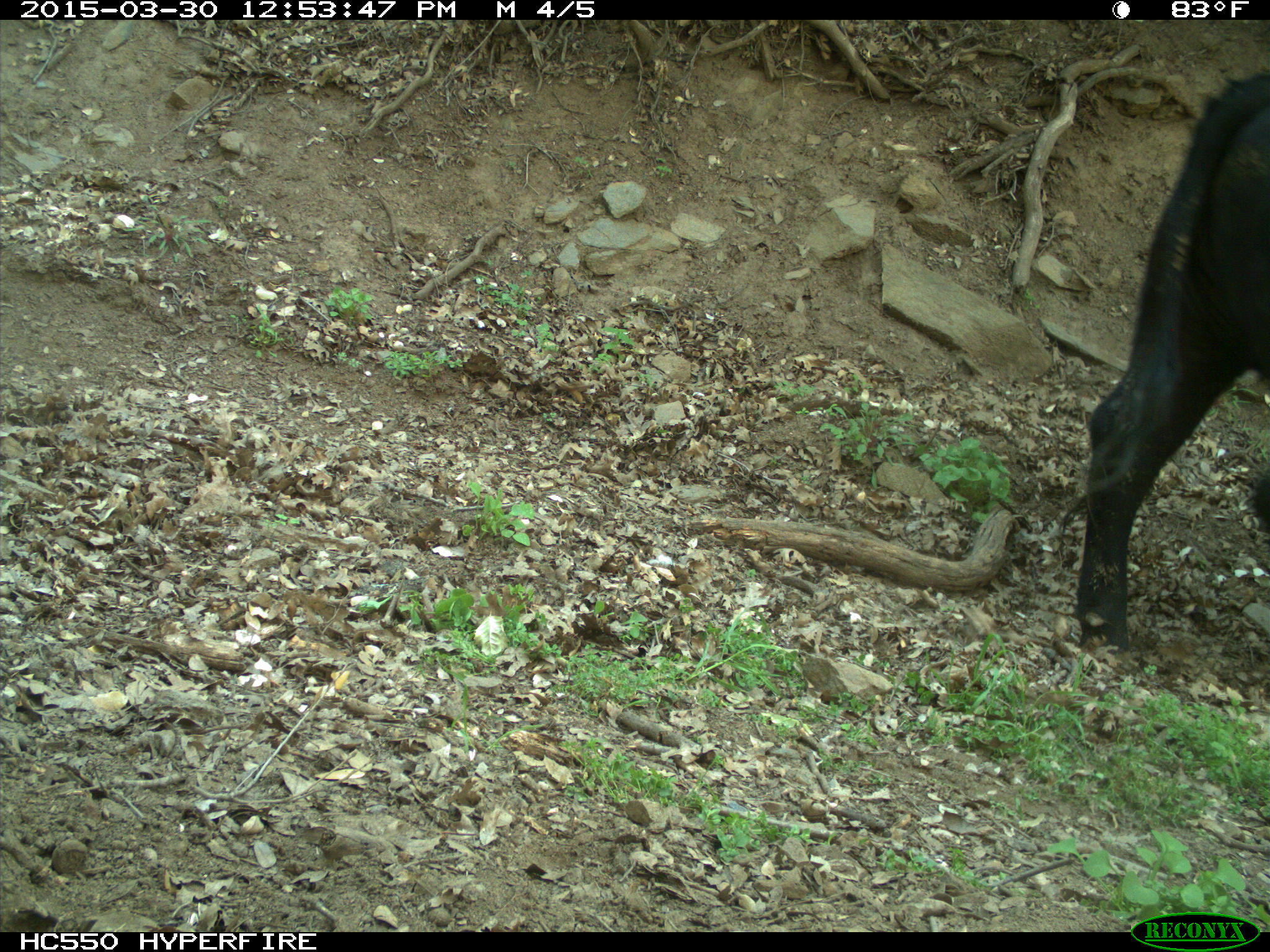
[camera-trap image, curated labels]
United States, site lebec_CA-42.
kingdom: Animalia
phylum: Chordata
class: Mammalia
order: Artiodactyla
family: Bovidae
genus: Bos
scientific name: Bos taurus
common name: domestic cow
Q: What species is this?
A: Bos taurus (domestic cow).